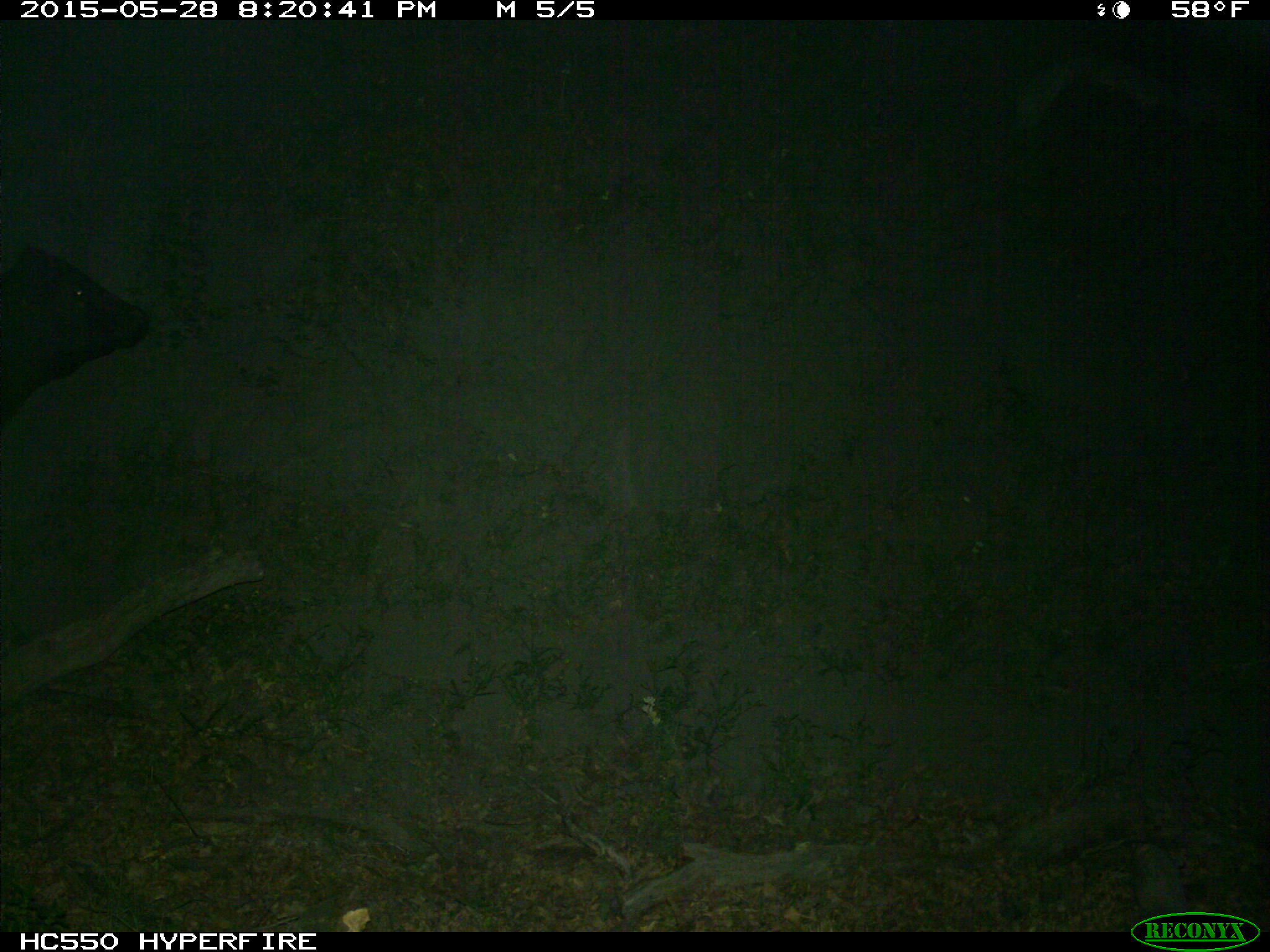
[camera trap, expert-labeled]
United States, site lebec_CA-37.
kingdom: Animalia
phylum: Chordata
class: Mammalia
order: Artiodactyla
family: Bovidae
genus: Bos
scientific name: Bos taurus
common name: domestic cow